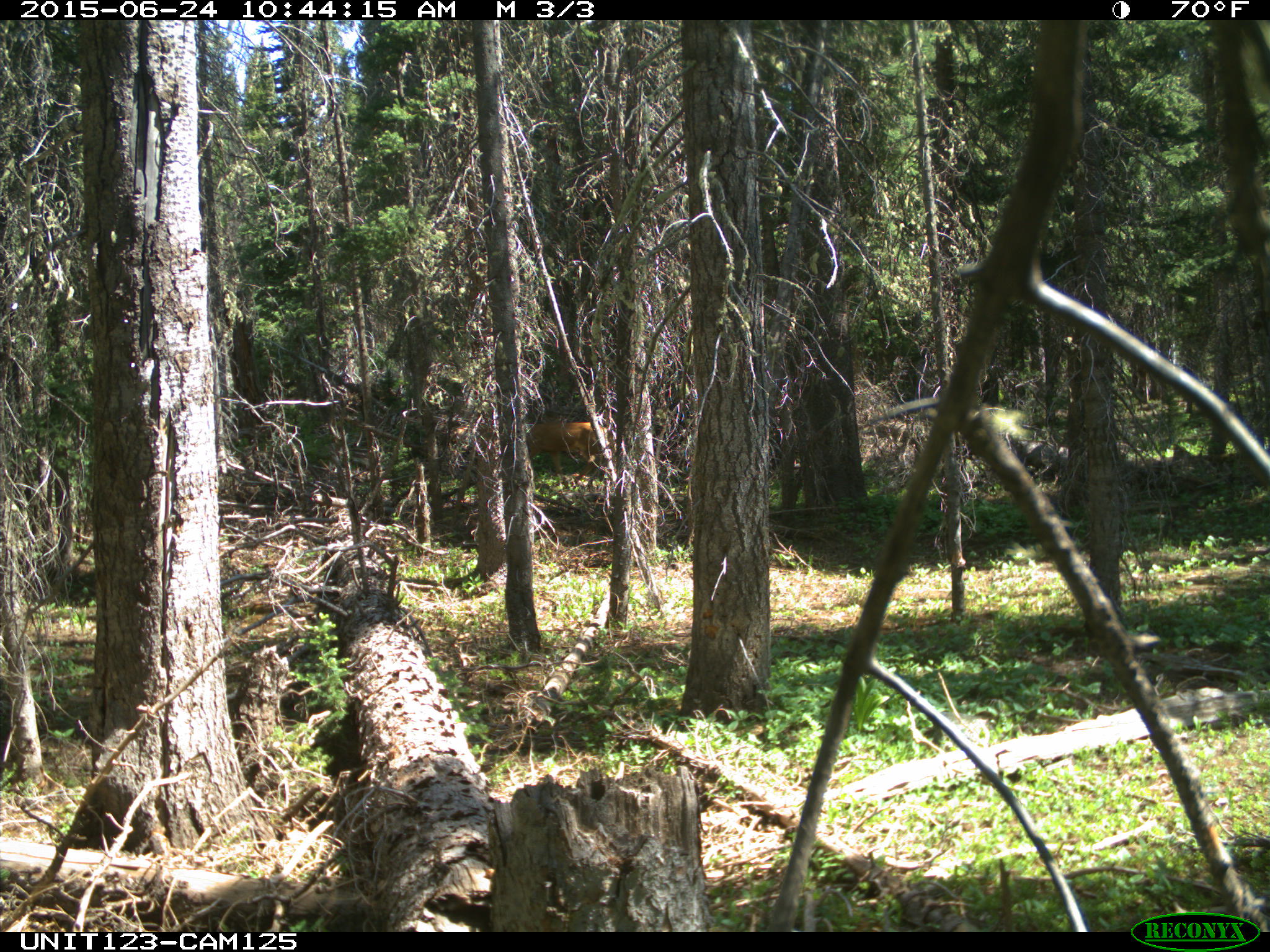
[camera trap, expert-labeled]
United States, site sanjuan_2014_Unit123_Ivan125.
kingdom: Animalia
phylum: Chordata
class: Mammalia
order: Artiodactyla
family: Cervidae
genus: Odocoileus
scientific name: Odocoileus hemionus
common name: mule deer